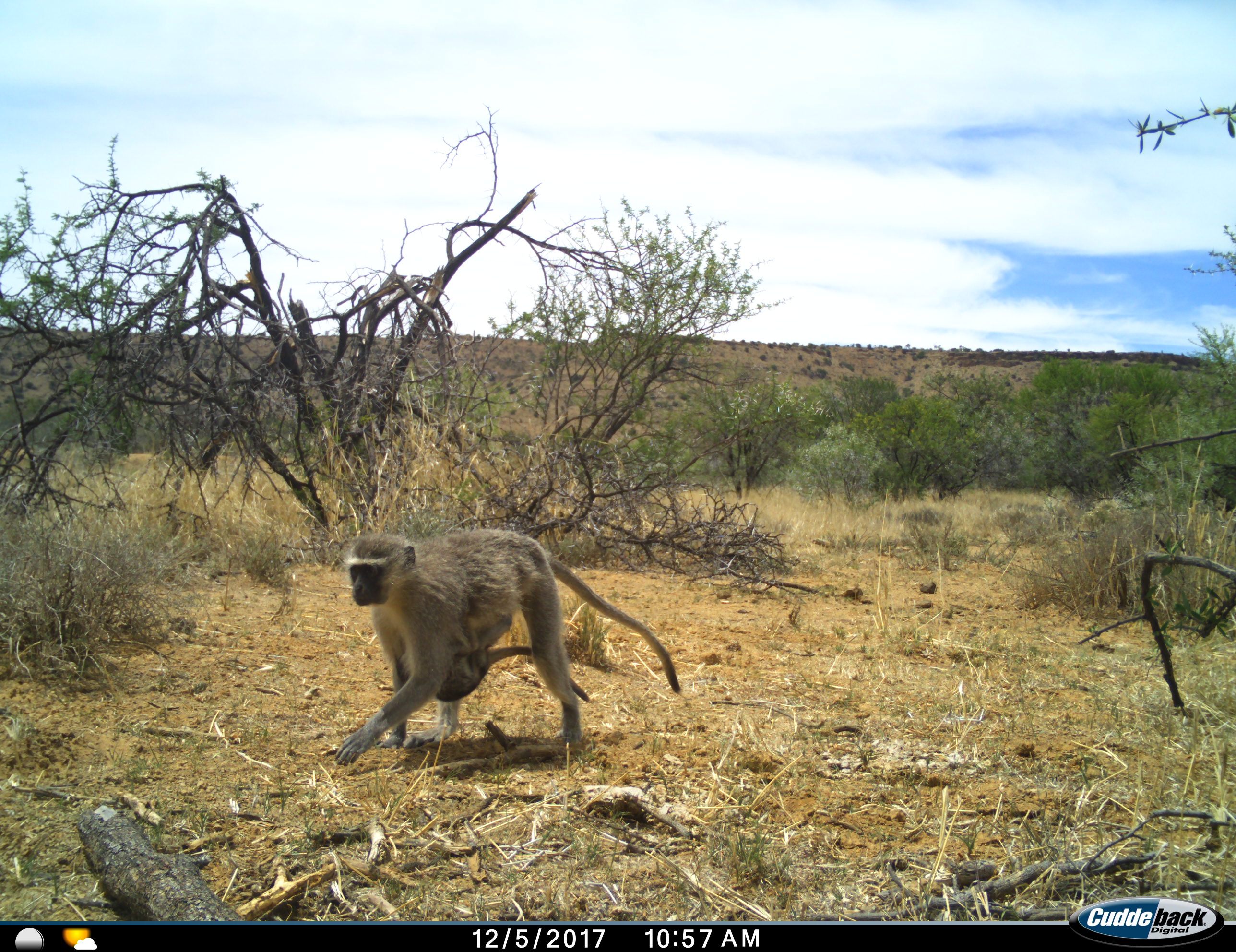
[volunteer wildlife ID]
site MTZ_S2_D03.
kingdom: Animalia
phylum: Chordata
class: Mammalia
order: Primates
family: Cercopithecidae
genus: Chlorocebus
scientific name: Chlorocebus pygerythrus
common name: vervet monkey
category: monkeyvervet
Monkeyvervet (vervet monkey) (Chlorocebus pygerythrus), count 2. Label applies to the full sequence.